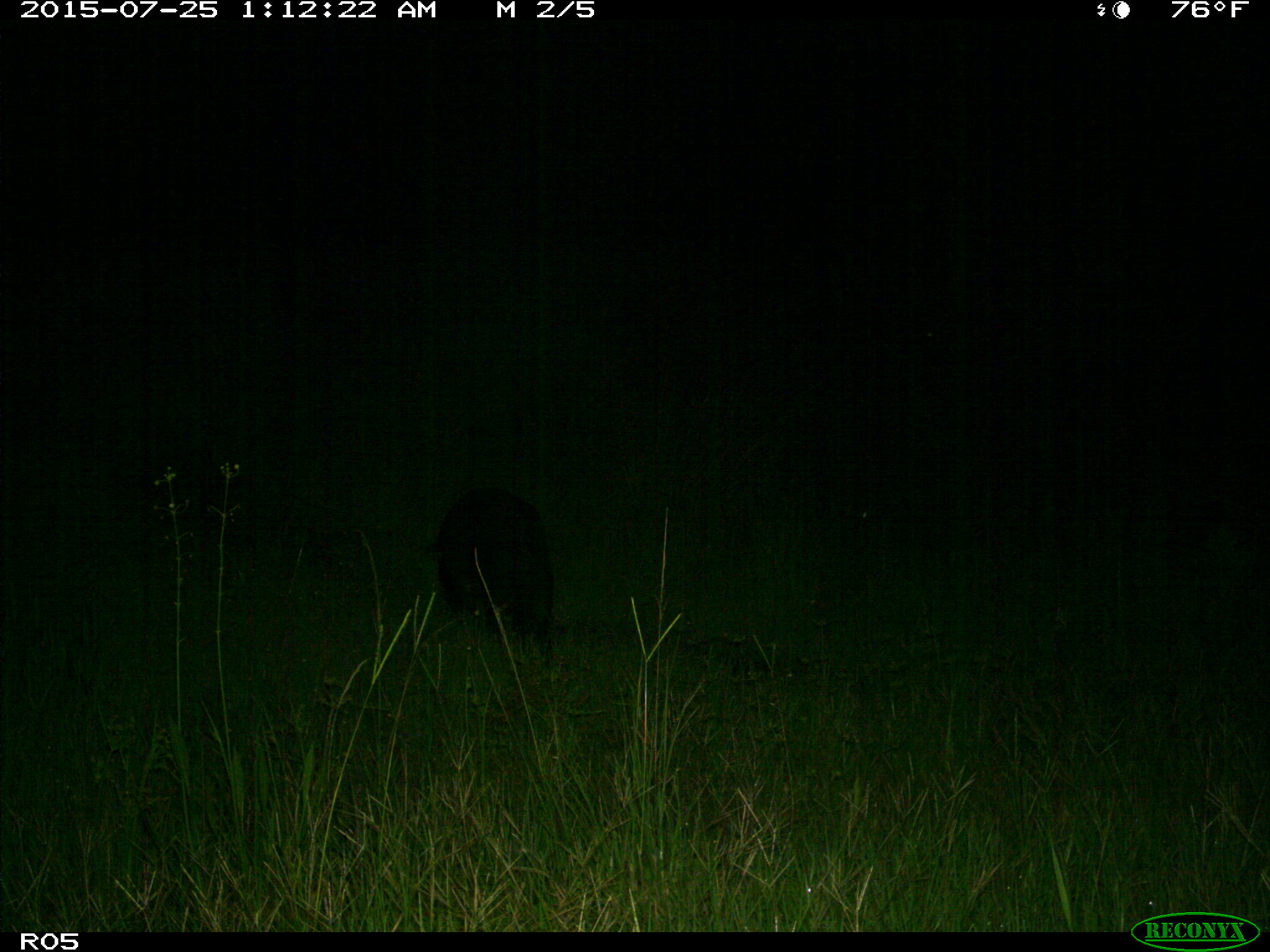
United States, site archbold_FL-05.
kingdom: Animalia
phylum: Chordata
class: Mammalia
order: Artiodactyla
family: Suidae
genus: Sus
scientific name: Sus scrofa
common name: wild boar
Sus scrofa (wild boar).